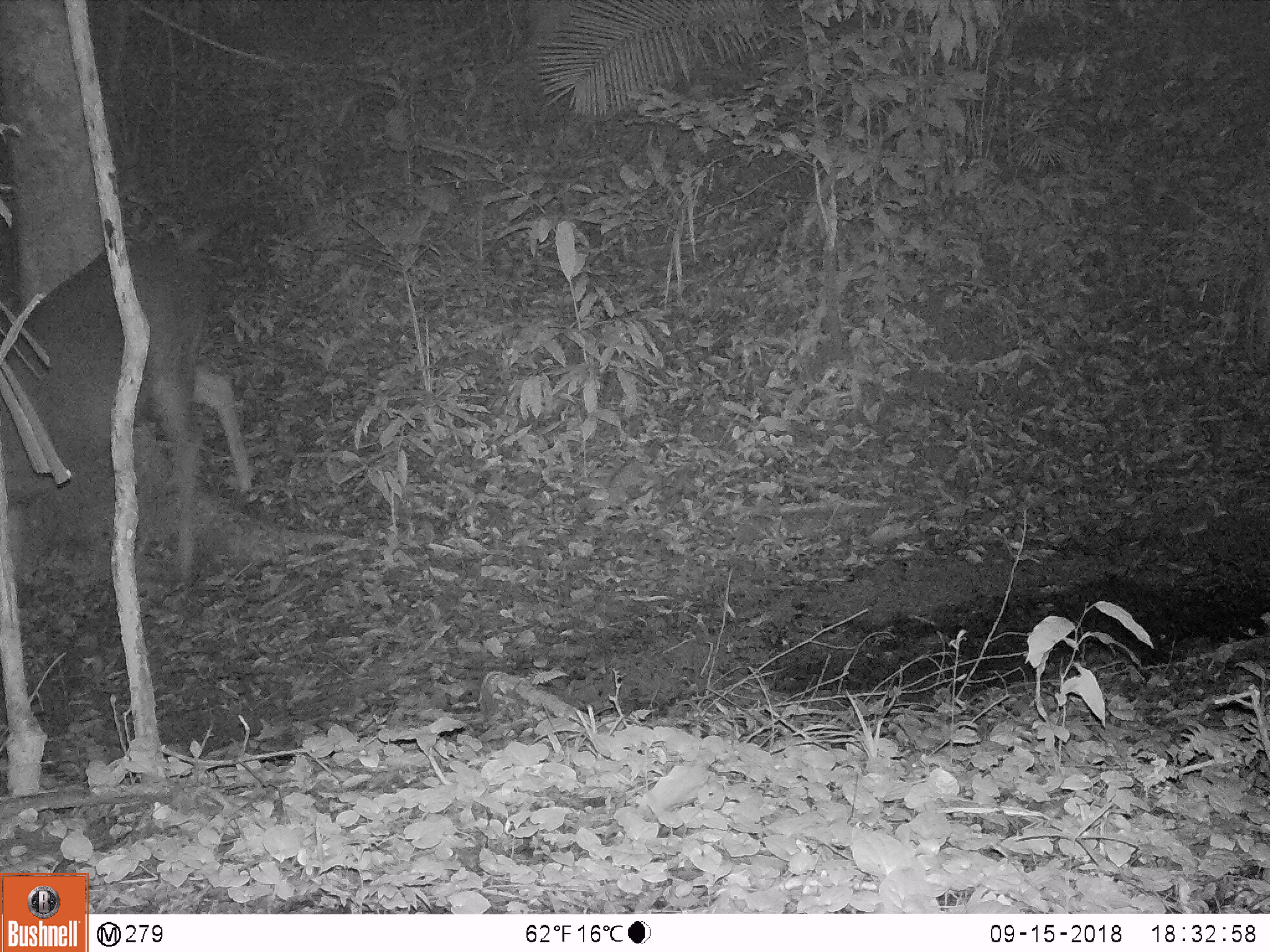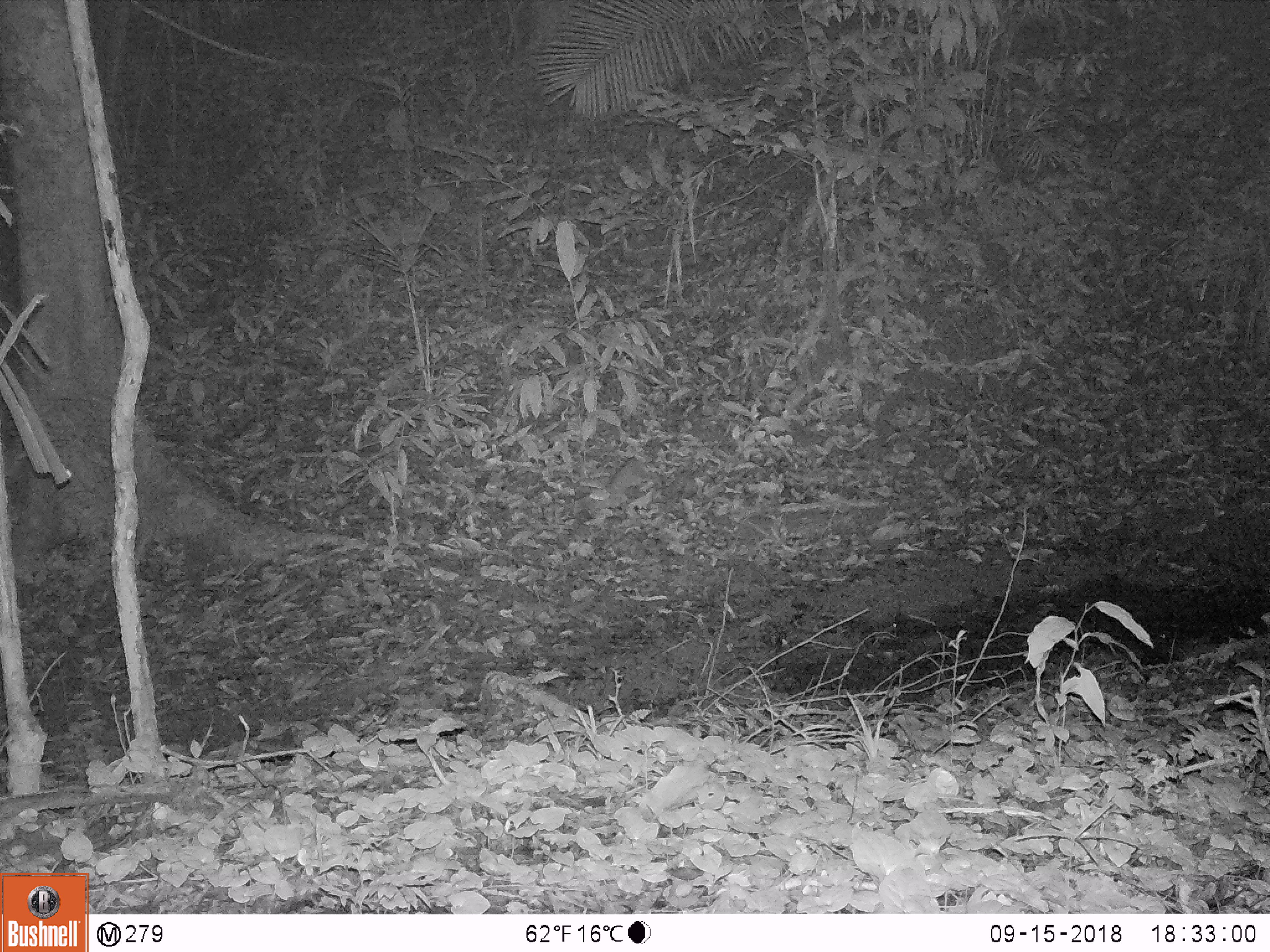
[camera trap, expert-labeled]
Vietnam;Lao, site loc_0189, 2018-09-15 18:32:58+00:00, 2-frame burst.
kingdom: Animalia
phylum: Chordata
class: Mammalia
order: Artiodactyla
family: Cervidae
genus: Rusa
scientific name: Rusa unicolor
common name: sambar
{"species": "sambar (Rusa unicolor)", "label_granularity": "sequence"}